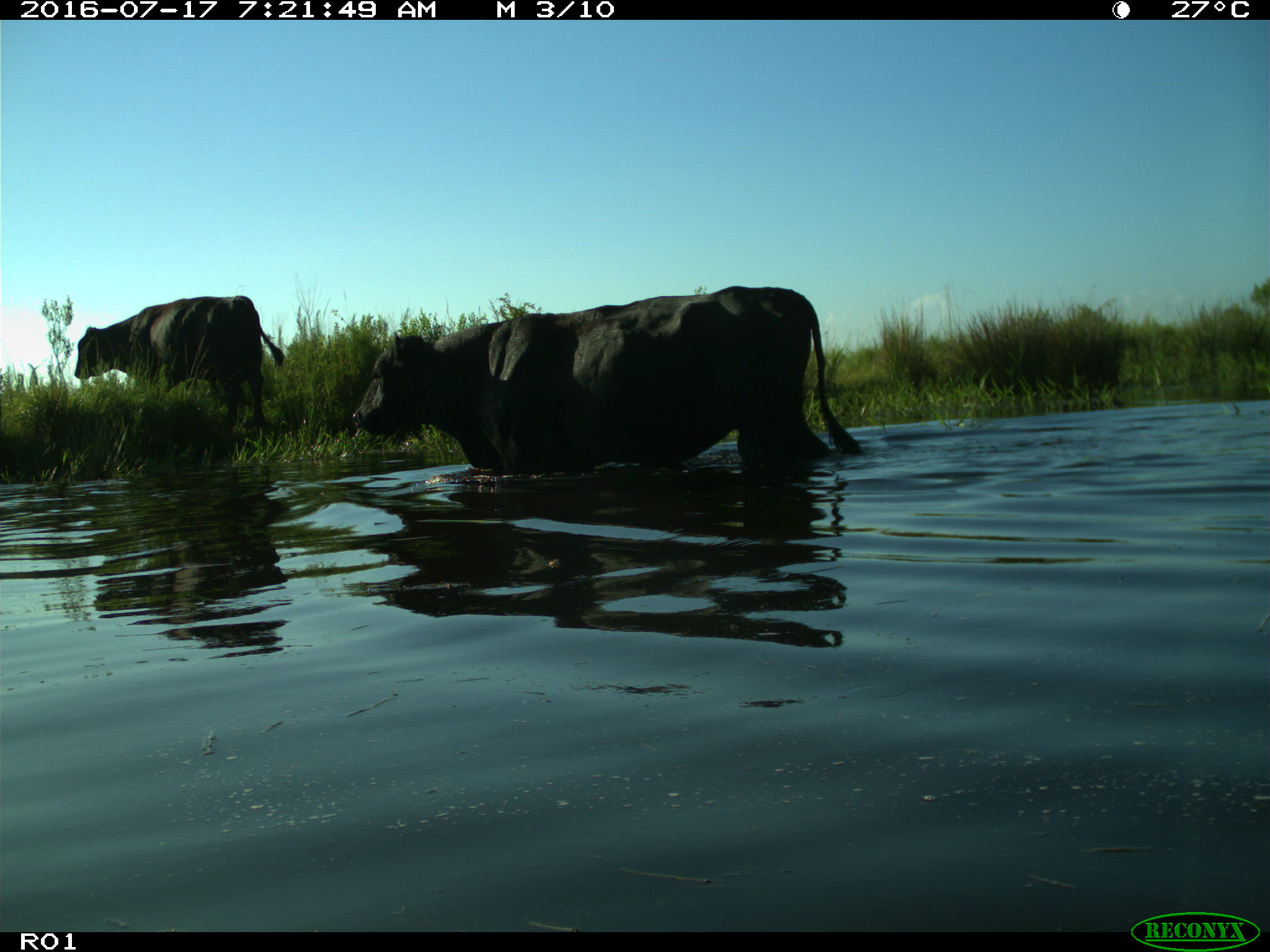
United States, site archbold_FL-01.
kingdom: Animalia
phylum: Chordata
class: Mammalia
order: Artiodactyla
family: Bovidae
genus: Bos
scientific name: Bos taurus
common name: domestic cow